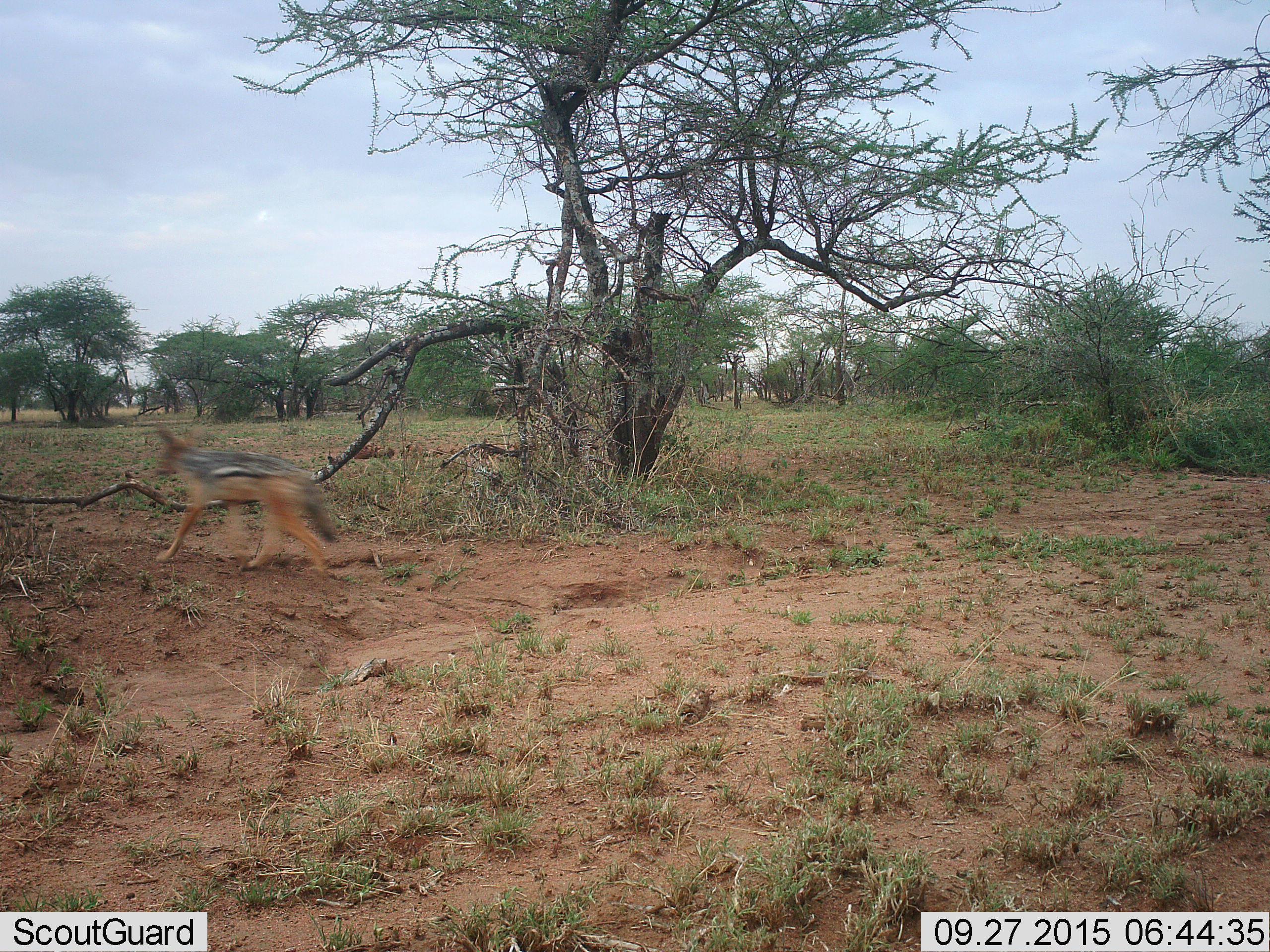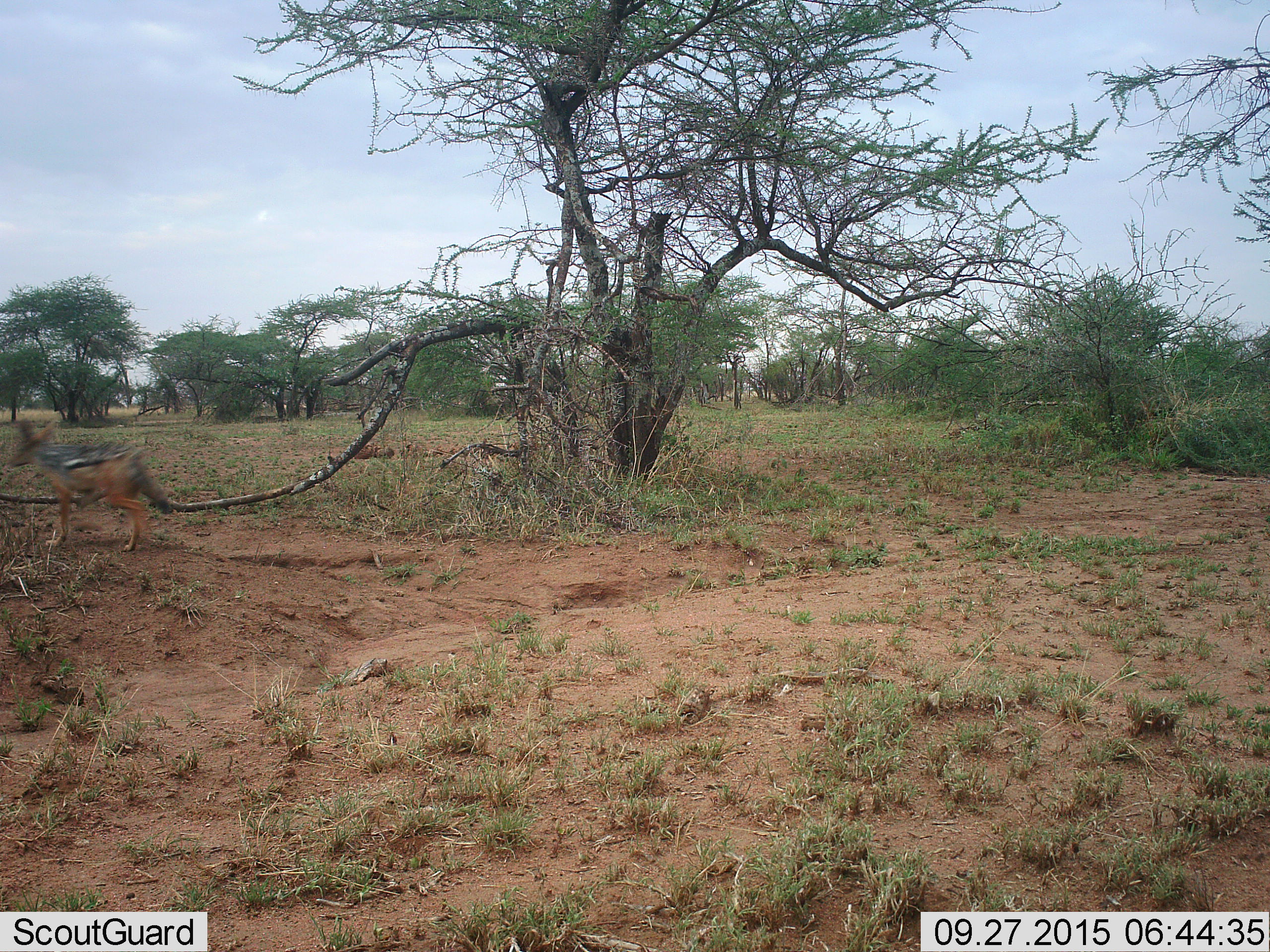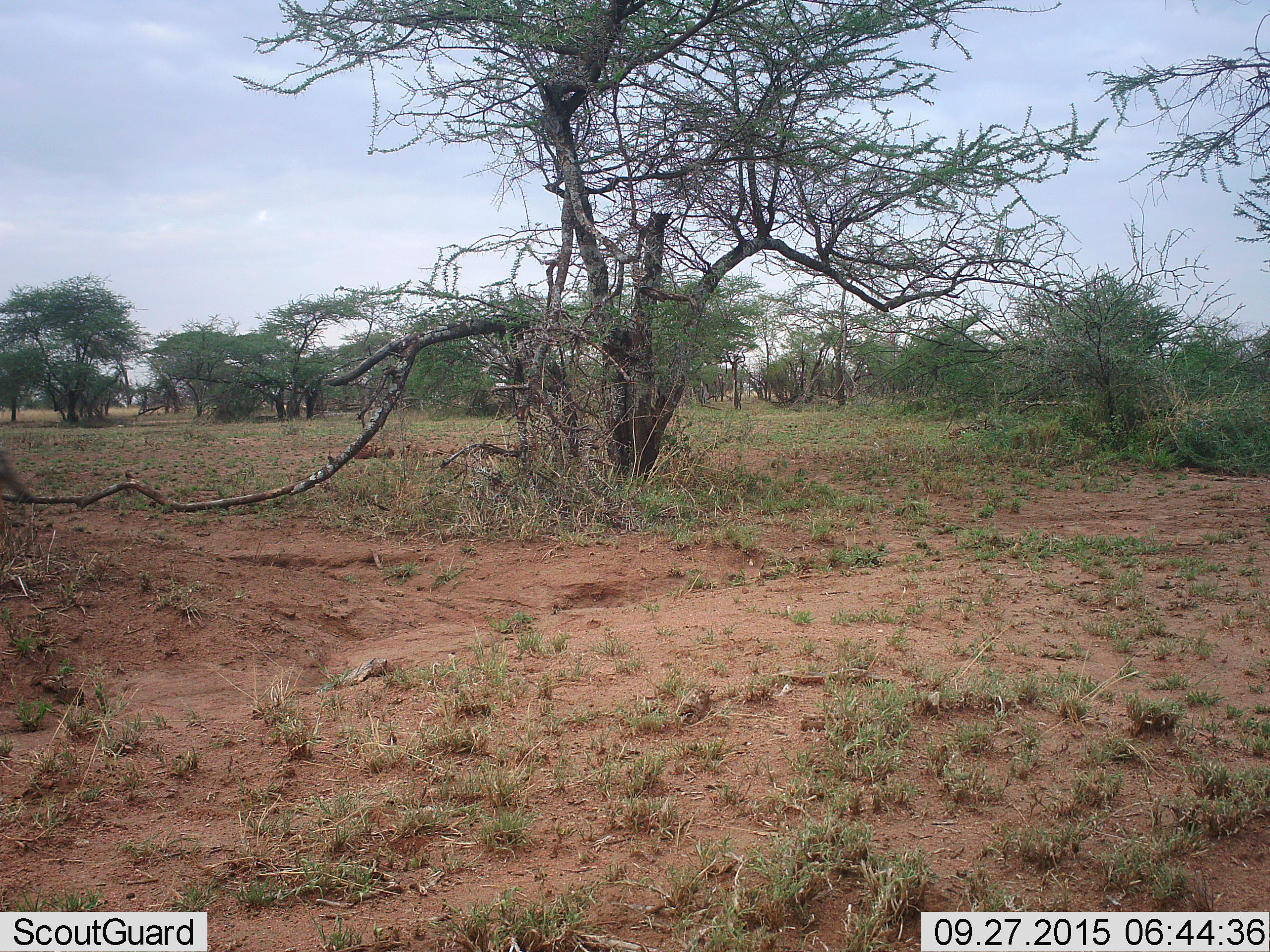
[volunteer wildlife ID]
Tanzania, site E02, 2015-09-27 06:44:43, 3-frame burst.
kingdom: Animalia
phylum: Chordata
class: Mammalia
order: Carnivora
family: Canidae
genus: Lupulella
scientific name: Lupulella mesomelas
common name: black-backed jackal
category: jackal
Jackal (black-backed jackal) (Lupulella mesomelas), count 1. Behavior (volunteer vote fractions): standing 0%, resting 0%, moving 100%, interacting 0%. Young present (vote fraction): 0%. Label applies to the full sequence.